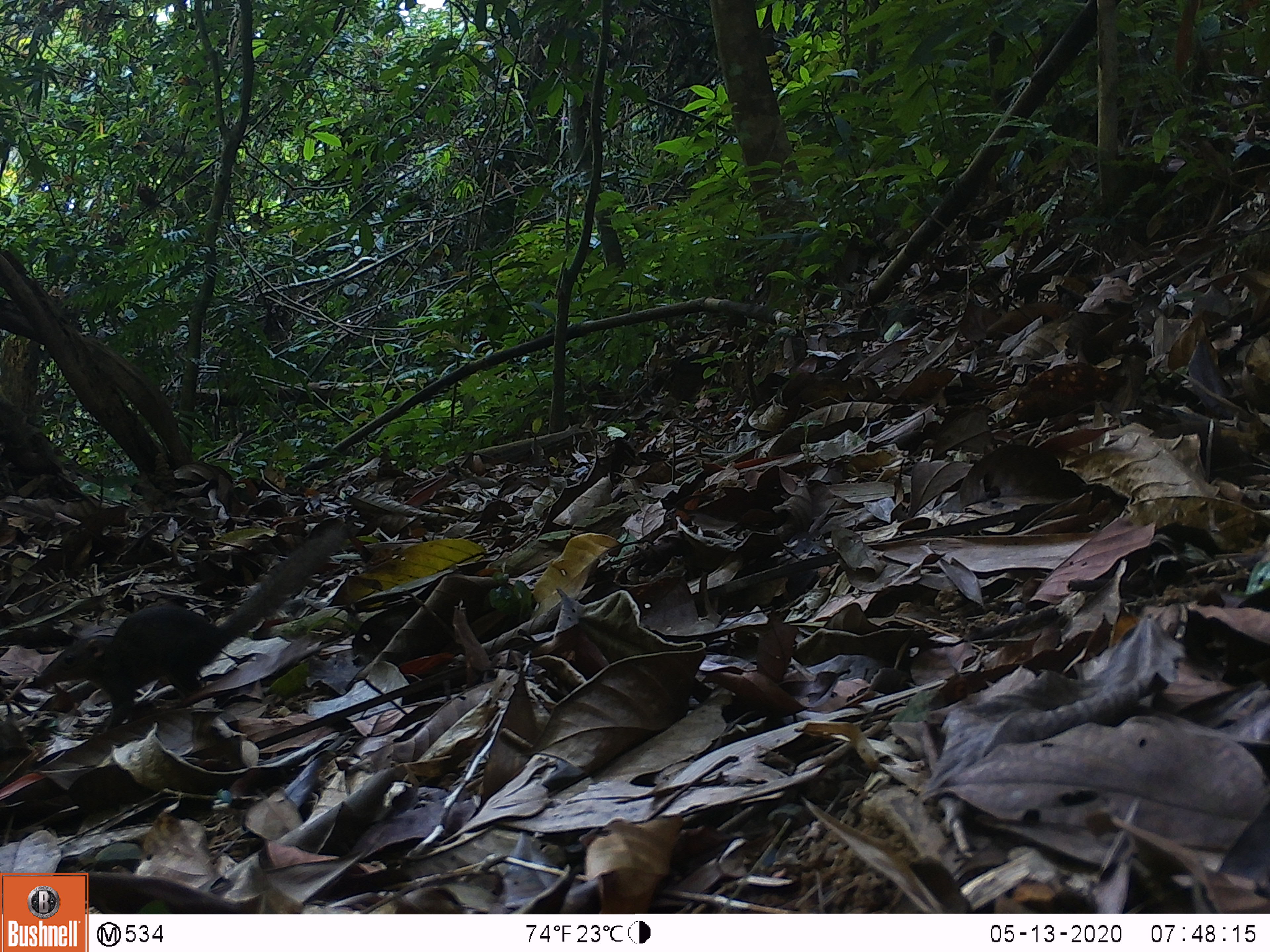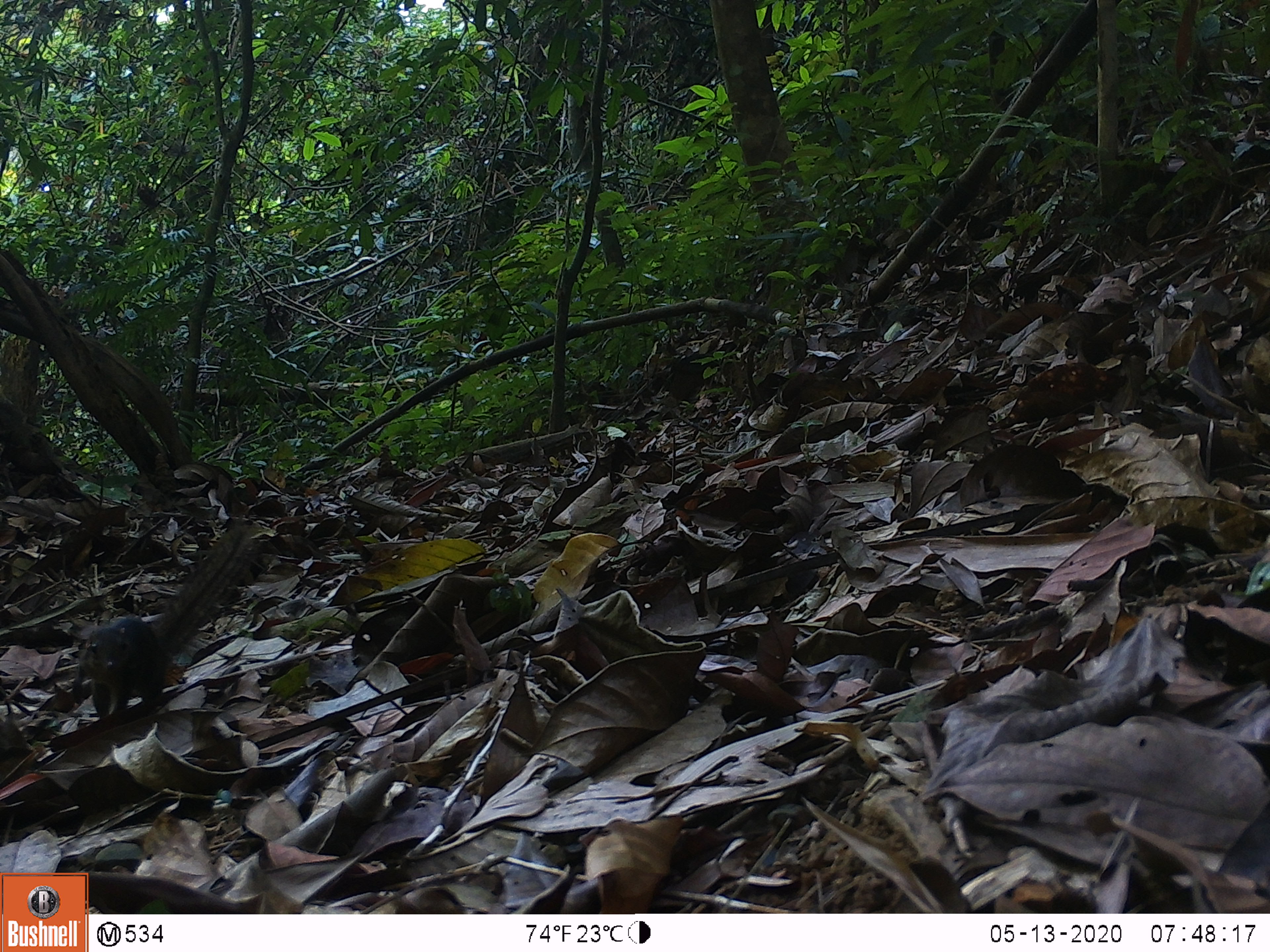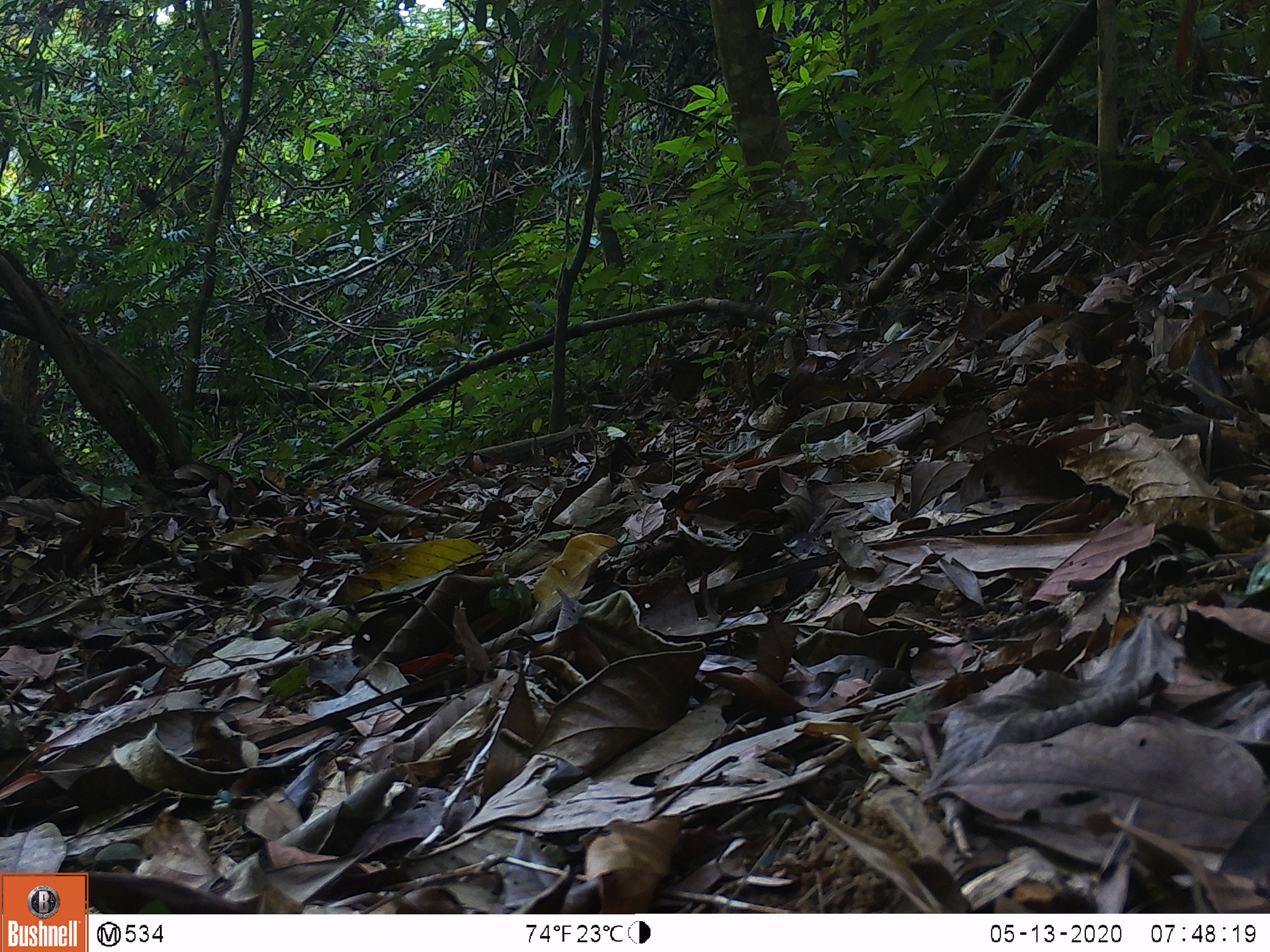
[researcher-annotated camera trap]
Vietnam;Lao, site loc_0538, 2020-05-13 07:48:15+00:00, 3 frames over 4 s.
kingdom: Animalia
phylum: Chordata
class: Mammalia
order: Scandentia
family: Tupaiidae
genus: Tupaia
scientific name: Tupaia belangeri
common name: northern treeshrew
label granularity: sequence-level